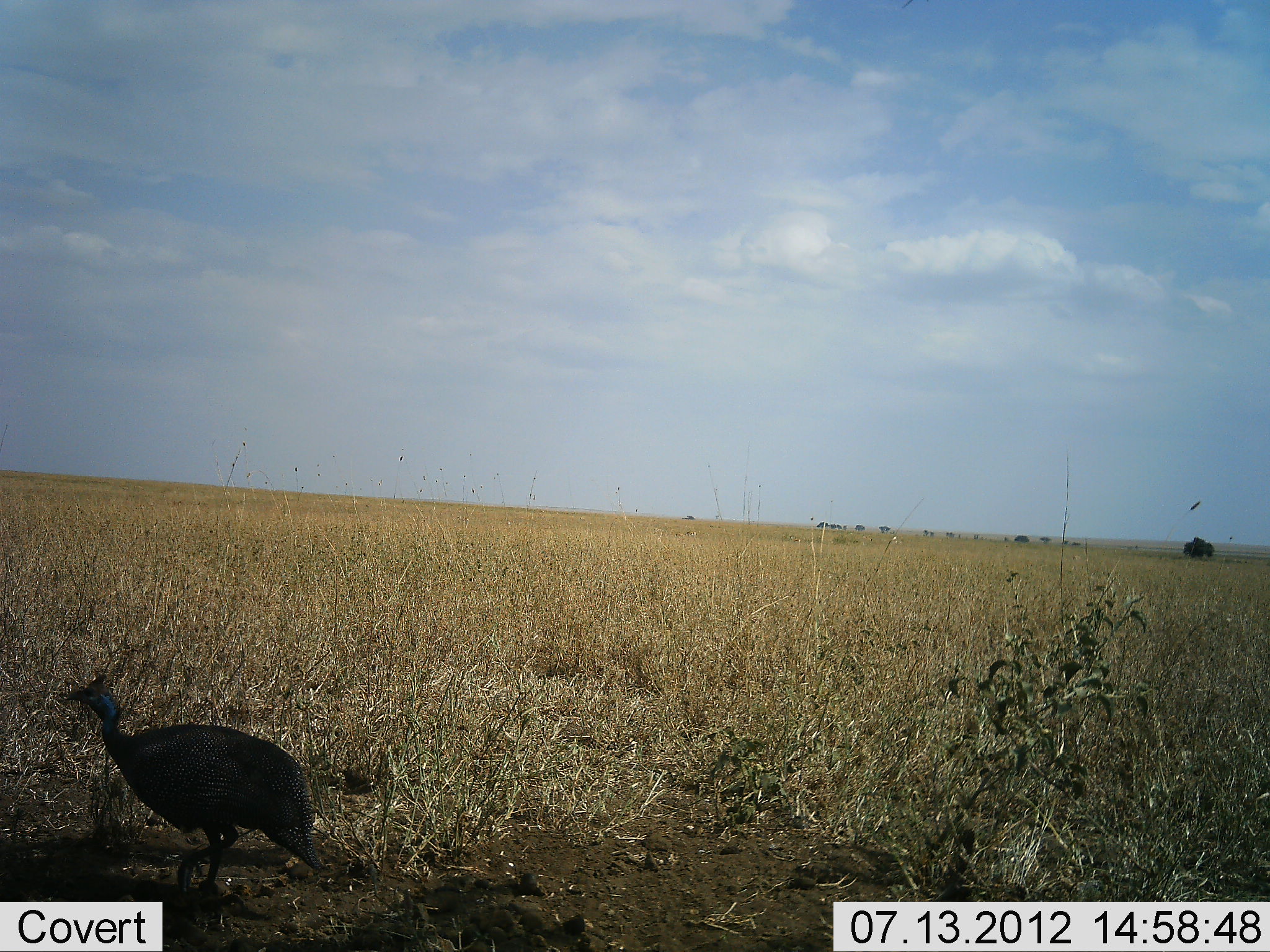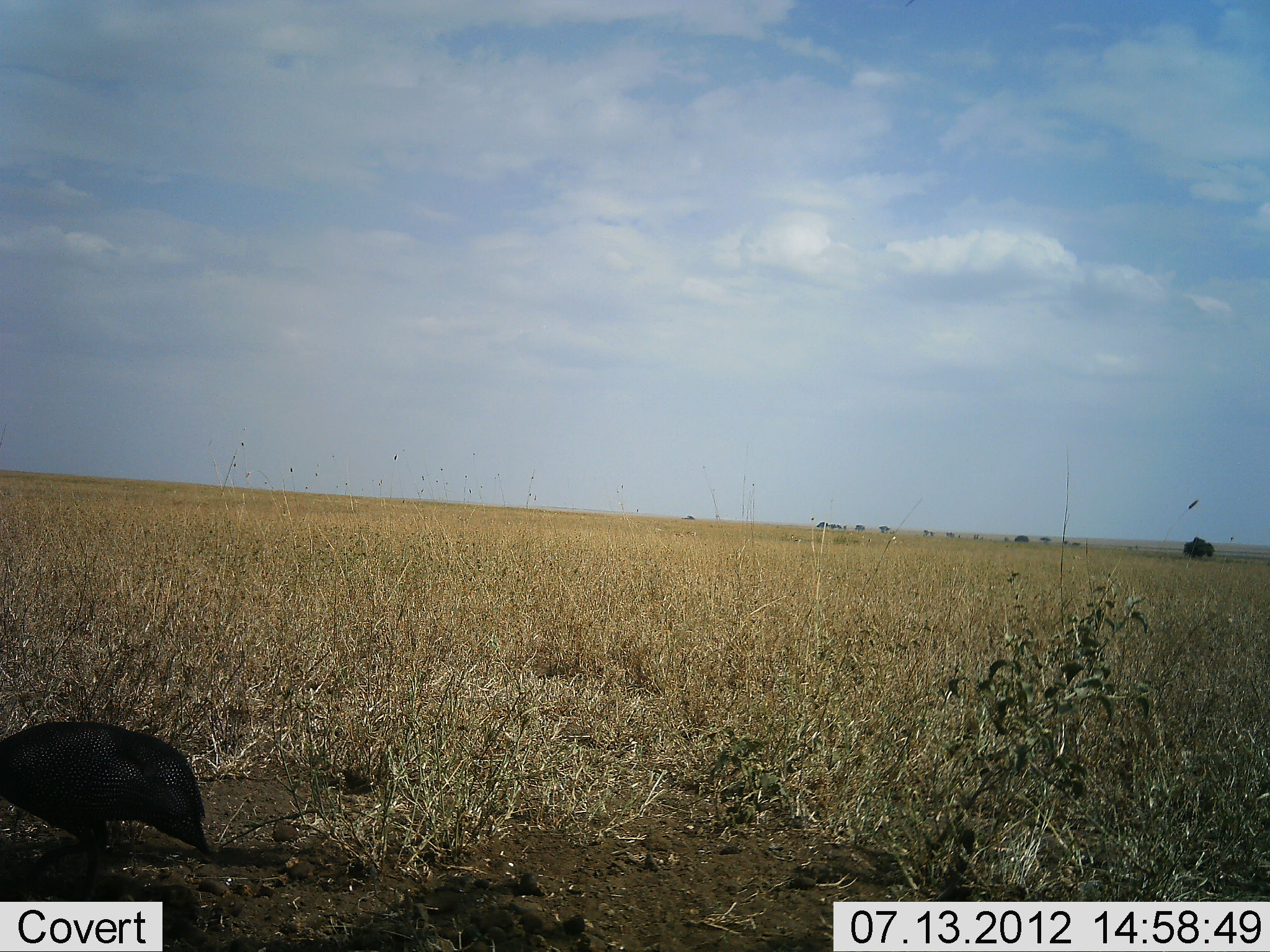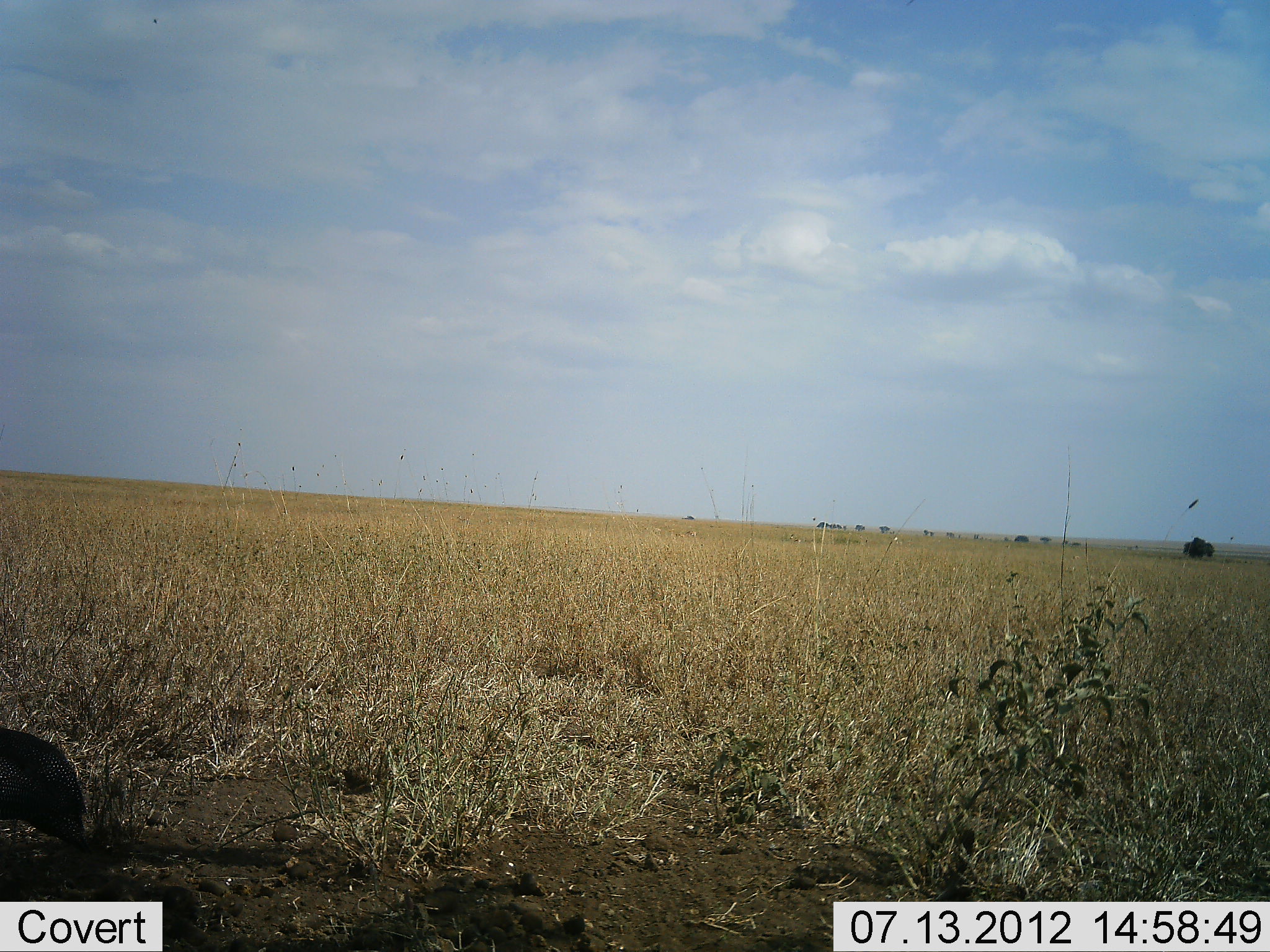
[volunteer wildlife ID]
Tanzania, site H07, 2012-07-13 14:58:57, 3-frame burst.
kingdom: Animalia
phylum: Chordata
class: Aves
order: Galliformes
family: Numididae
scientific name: Numididae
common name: guinea fowl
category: guineafowl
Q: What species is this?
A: Guineafowl (guinea fowl) (Numididae).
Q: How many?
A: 1.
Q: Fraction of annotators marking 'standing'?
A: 10%.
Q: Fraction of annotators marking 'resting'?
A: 0%.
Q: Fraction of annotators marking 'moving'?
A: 80%.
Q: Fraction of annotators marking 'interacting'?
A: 0%.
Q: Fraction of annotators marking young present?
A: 0%.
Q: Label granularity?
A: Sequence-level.